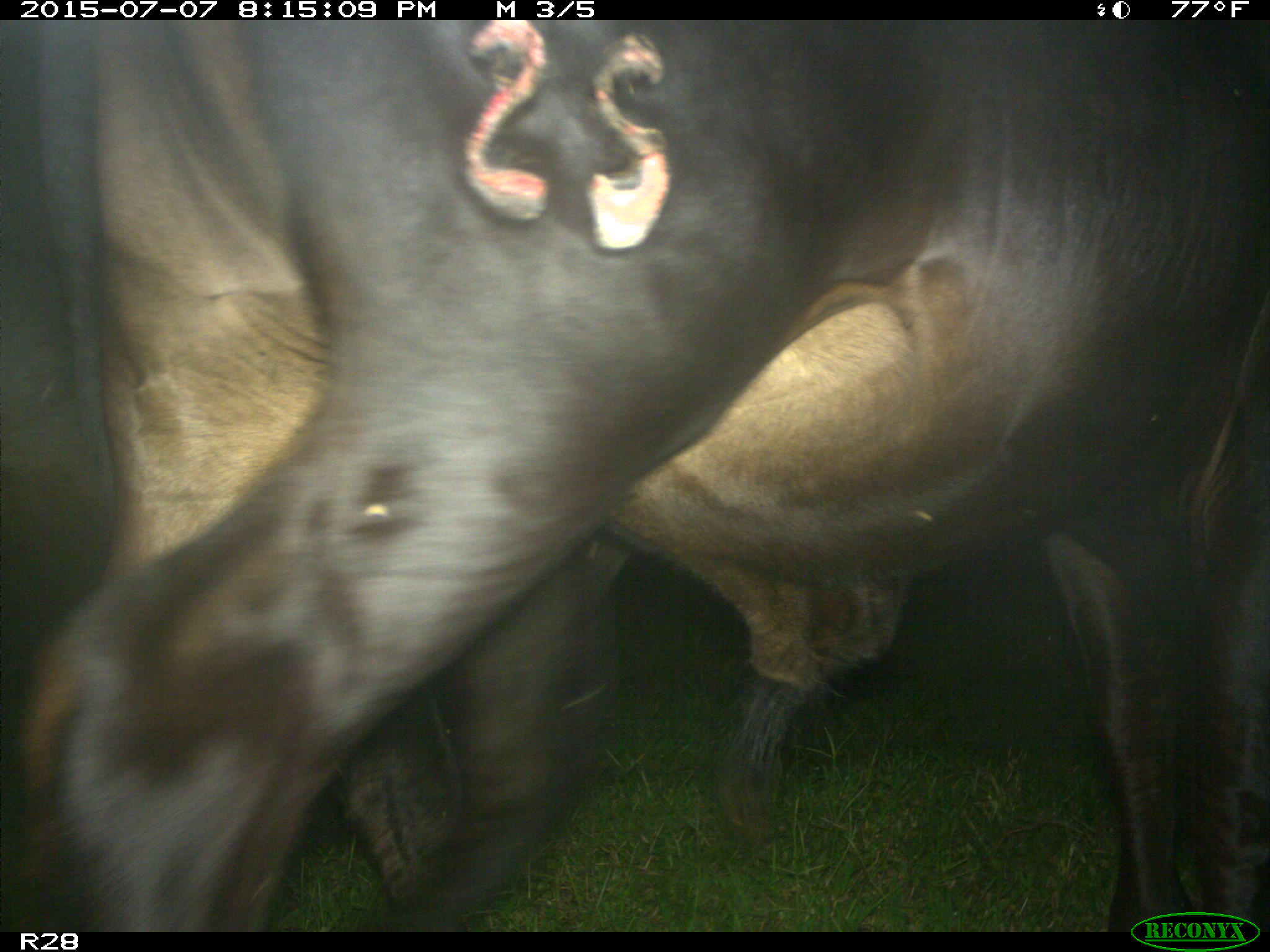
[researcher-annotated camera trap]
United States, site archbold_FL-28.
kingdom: Animalia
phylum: Chordata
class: Mammalia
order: Artiodactyla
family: Bovidae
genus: Bos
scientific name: Bos taurus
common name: domestic cow